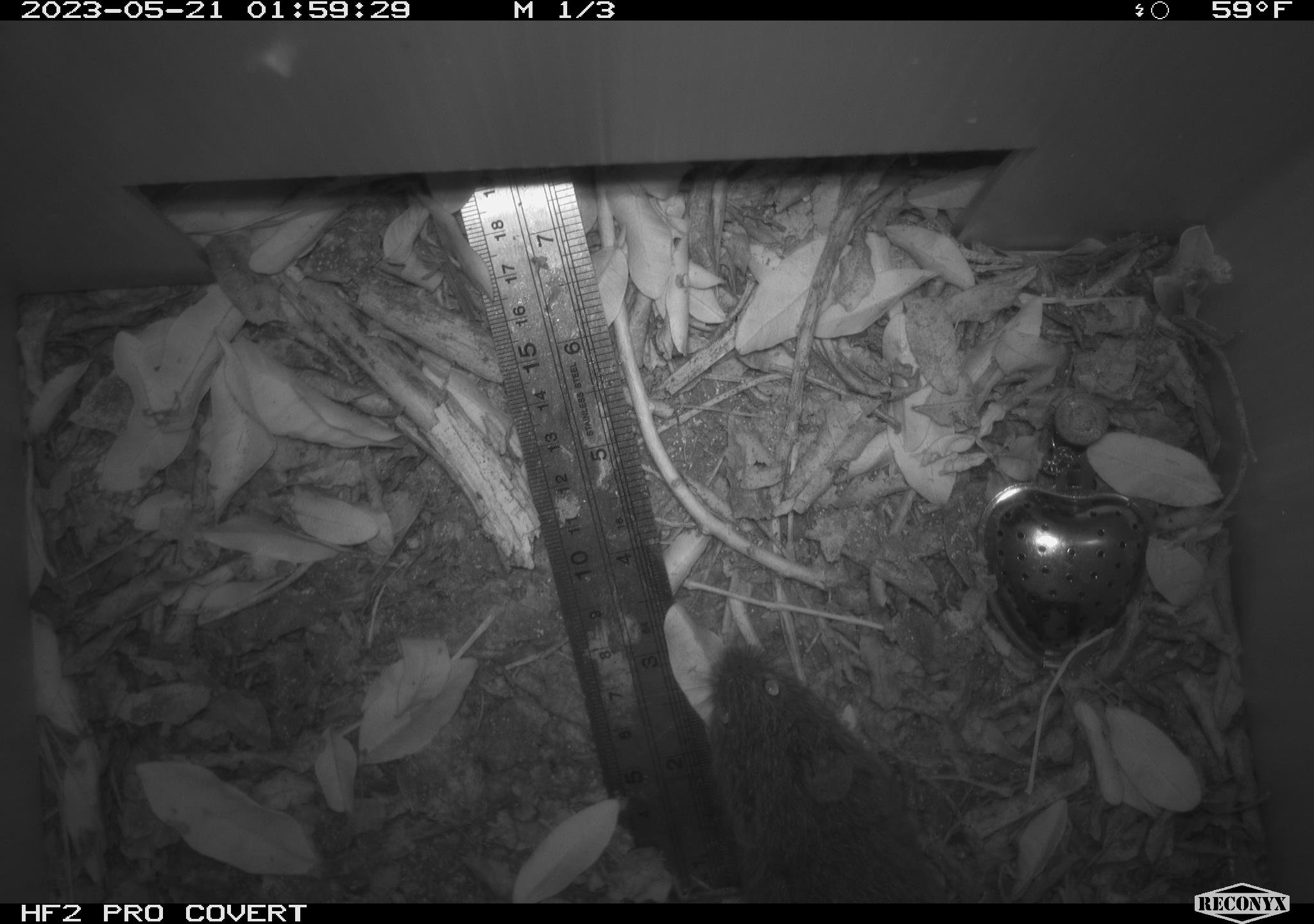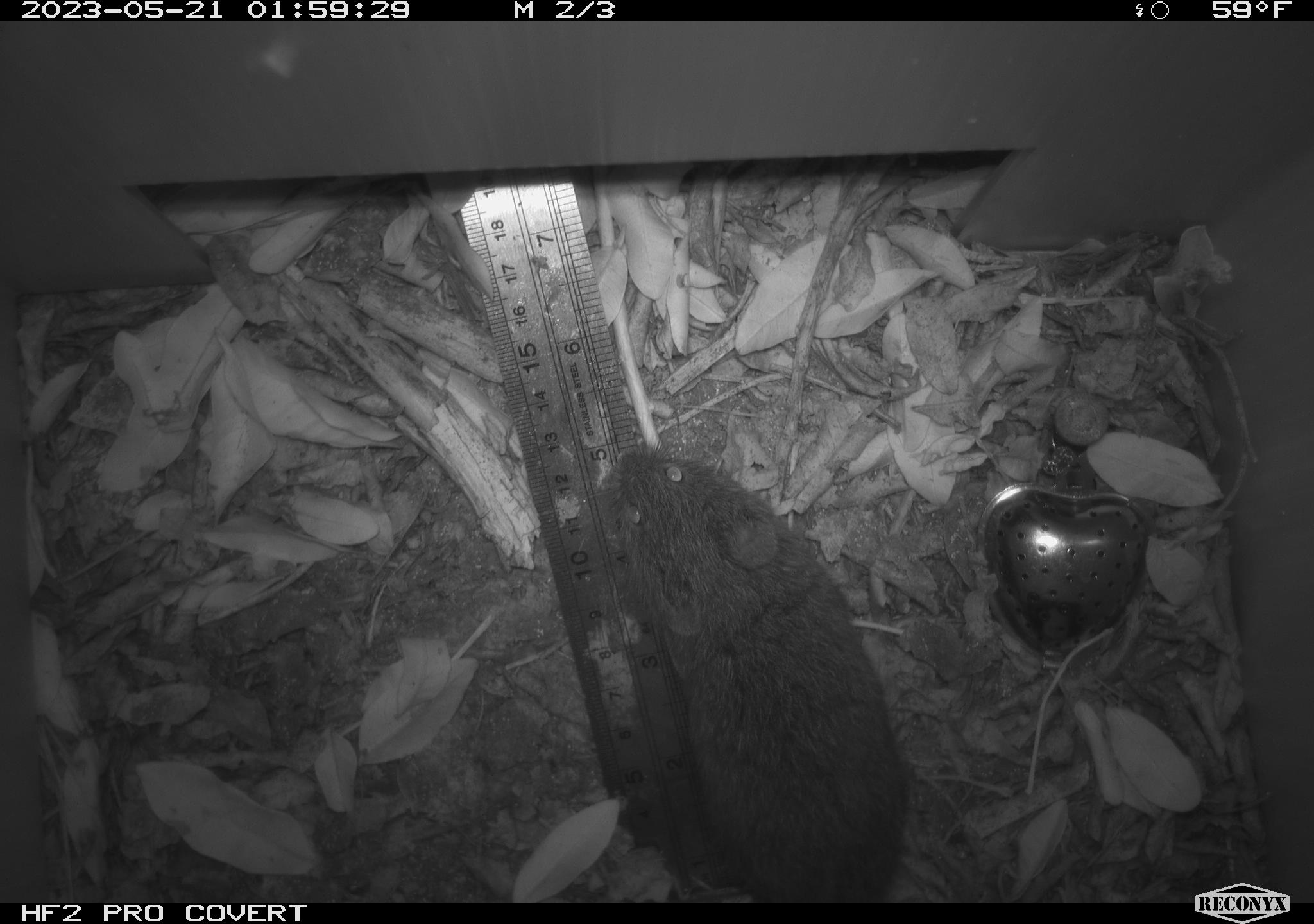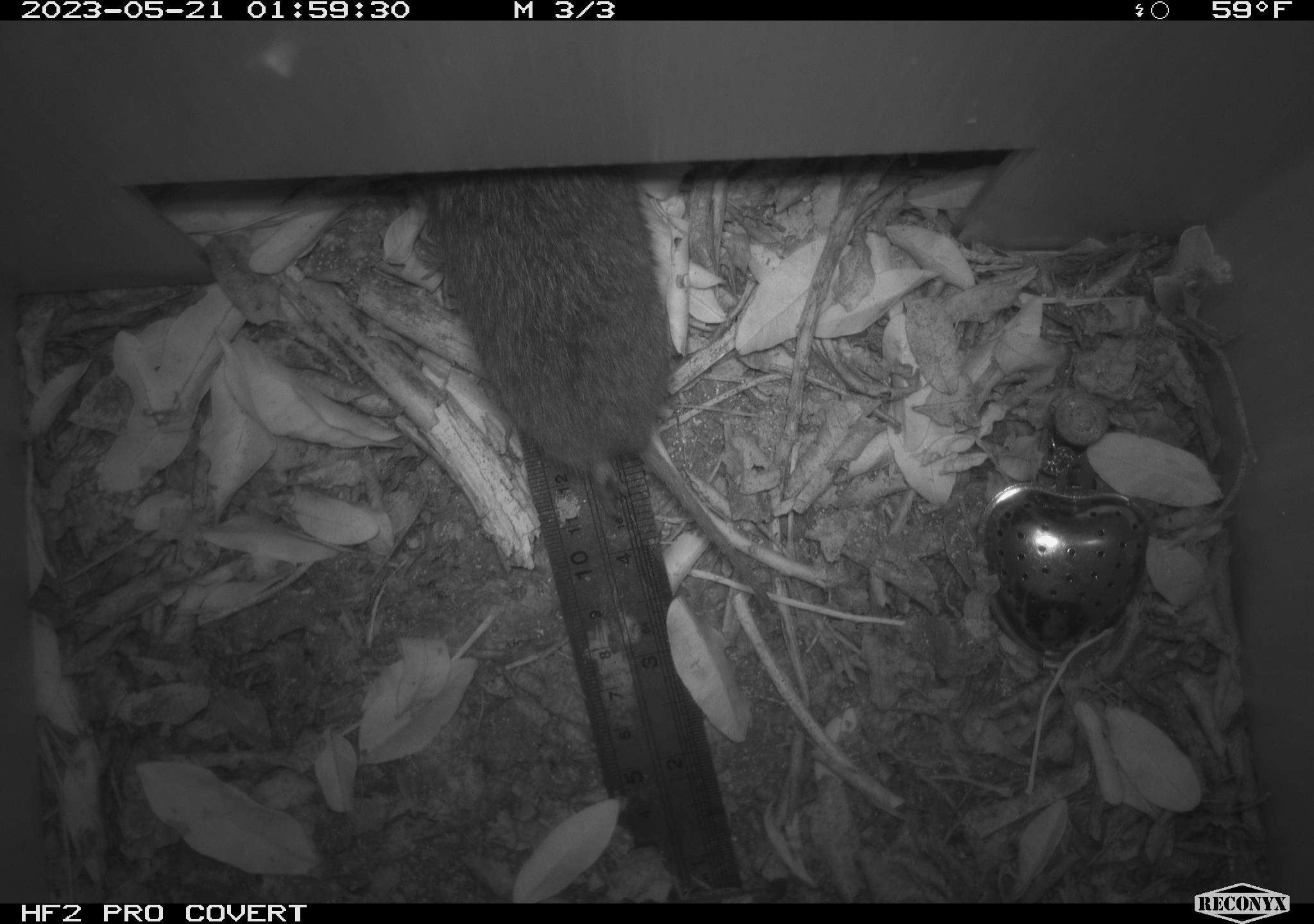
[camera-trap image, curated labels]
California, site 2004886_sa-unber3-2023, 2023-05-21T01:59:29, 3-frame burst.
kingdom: Animalia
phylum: Chordata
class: Mammalia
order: Rodentia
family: Cricetidae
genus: Microtus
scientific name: Microtus californicus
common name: california vole